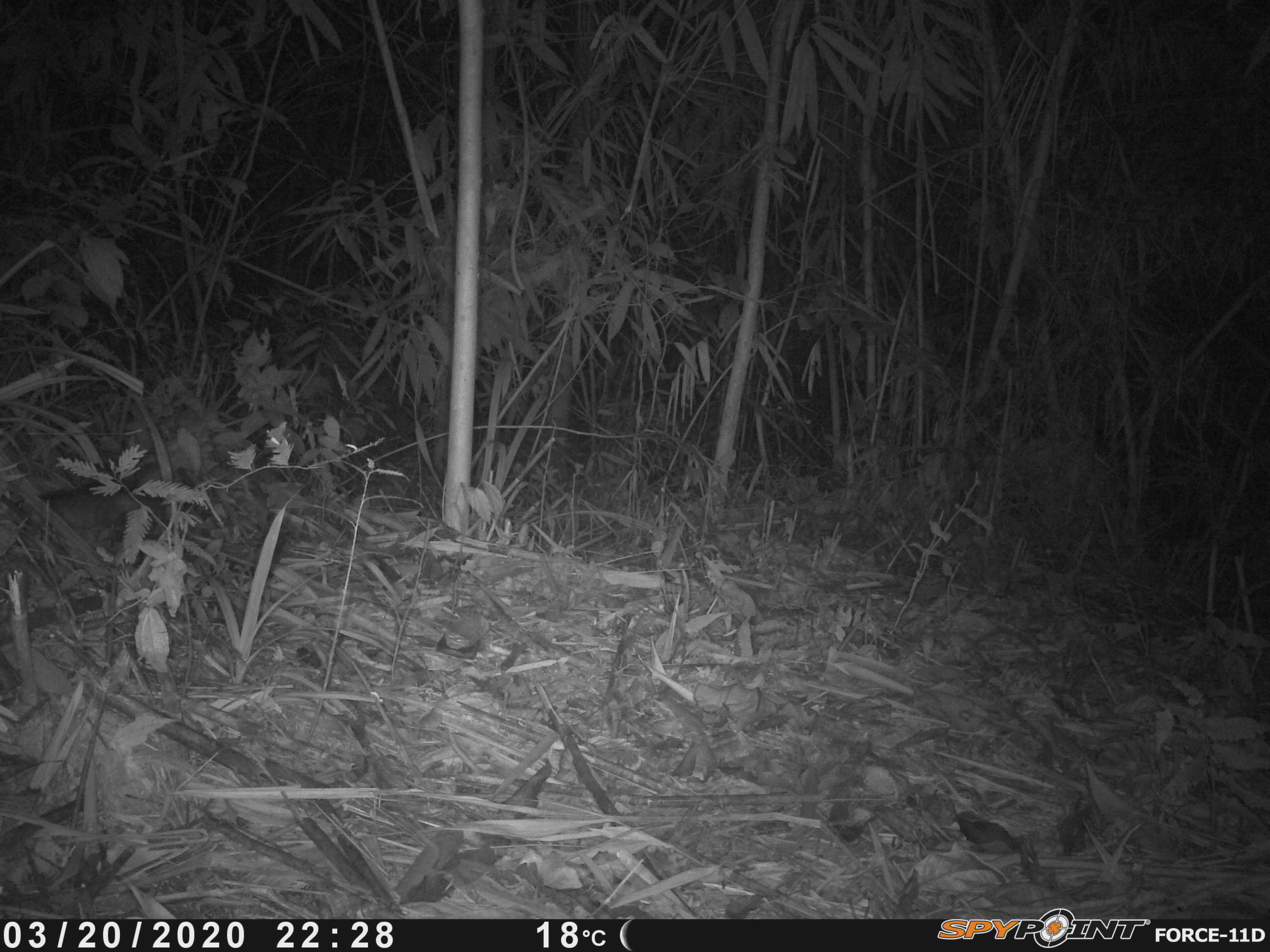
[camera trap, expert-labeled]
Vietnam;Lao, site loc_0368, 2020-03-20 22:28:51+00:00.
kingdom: Animalia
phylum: Chordata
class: Mammalia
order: Carnivora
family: Mustelidae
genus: Melogale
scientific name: Melogale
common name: ferret badger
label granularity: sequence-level